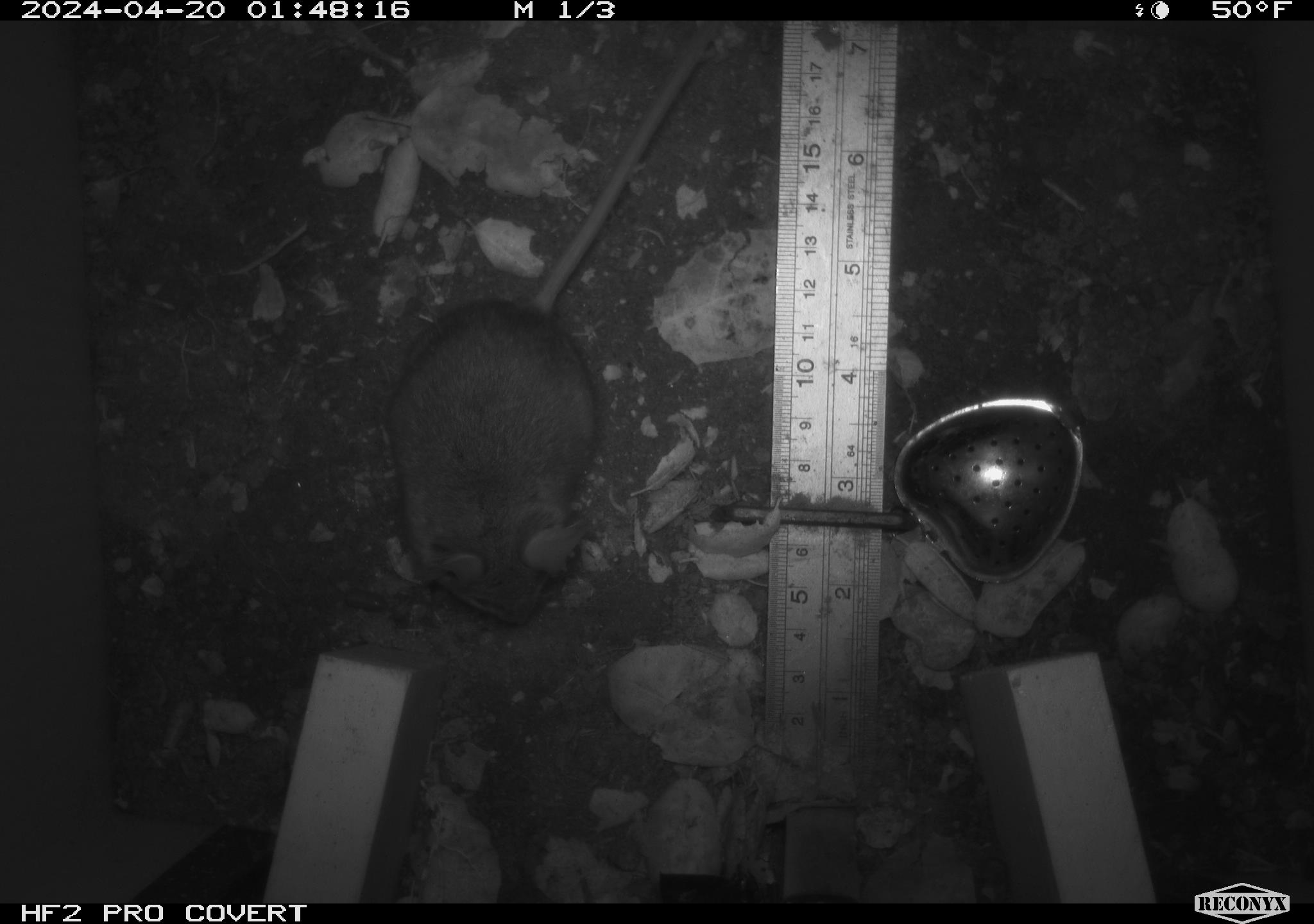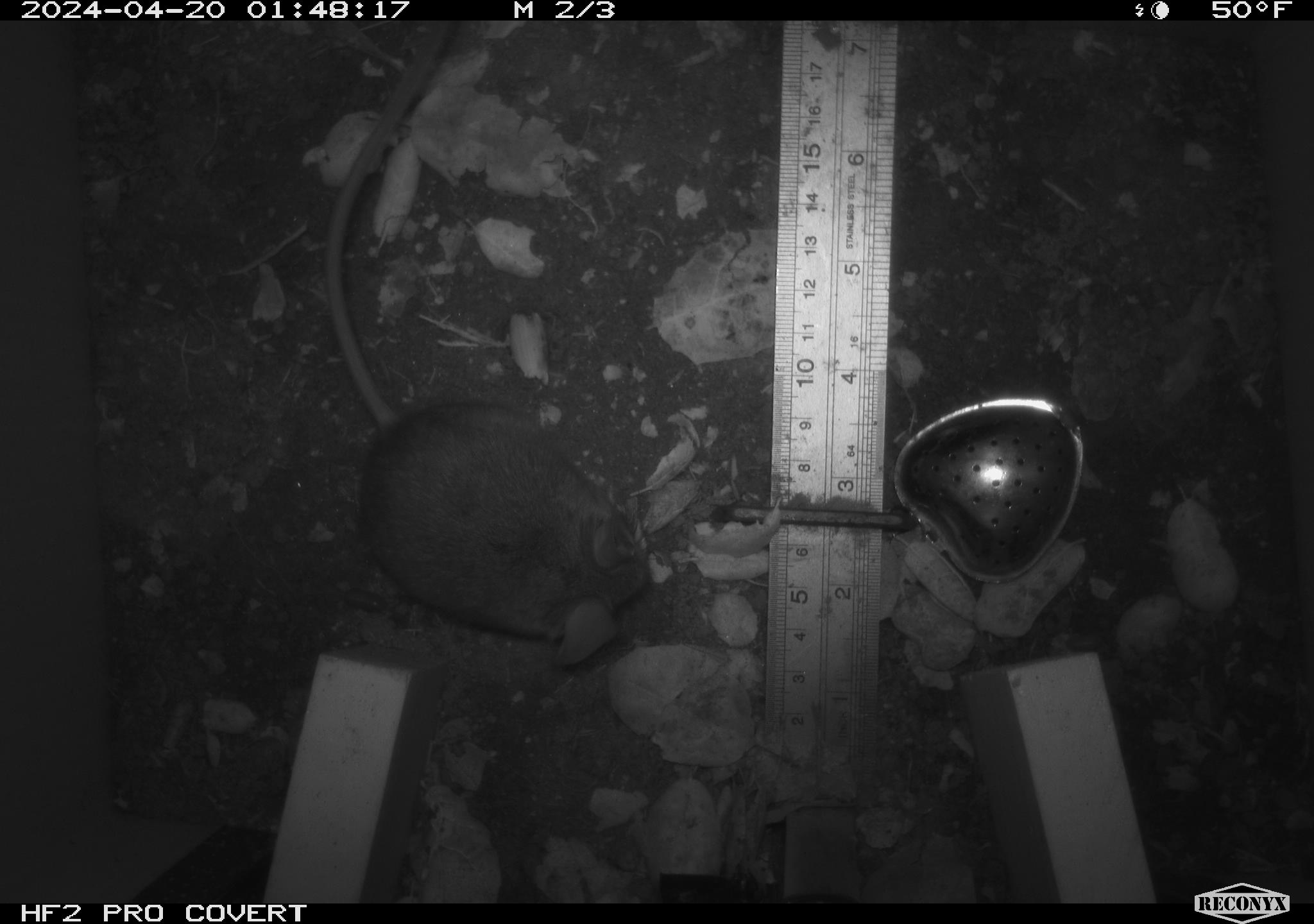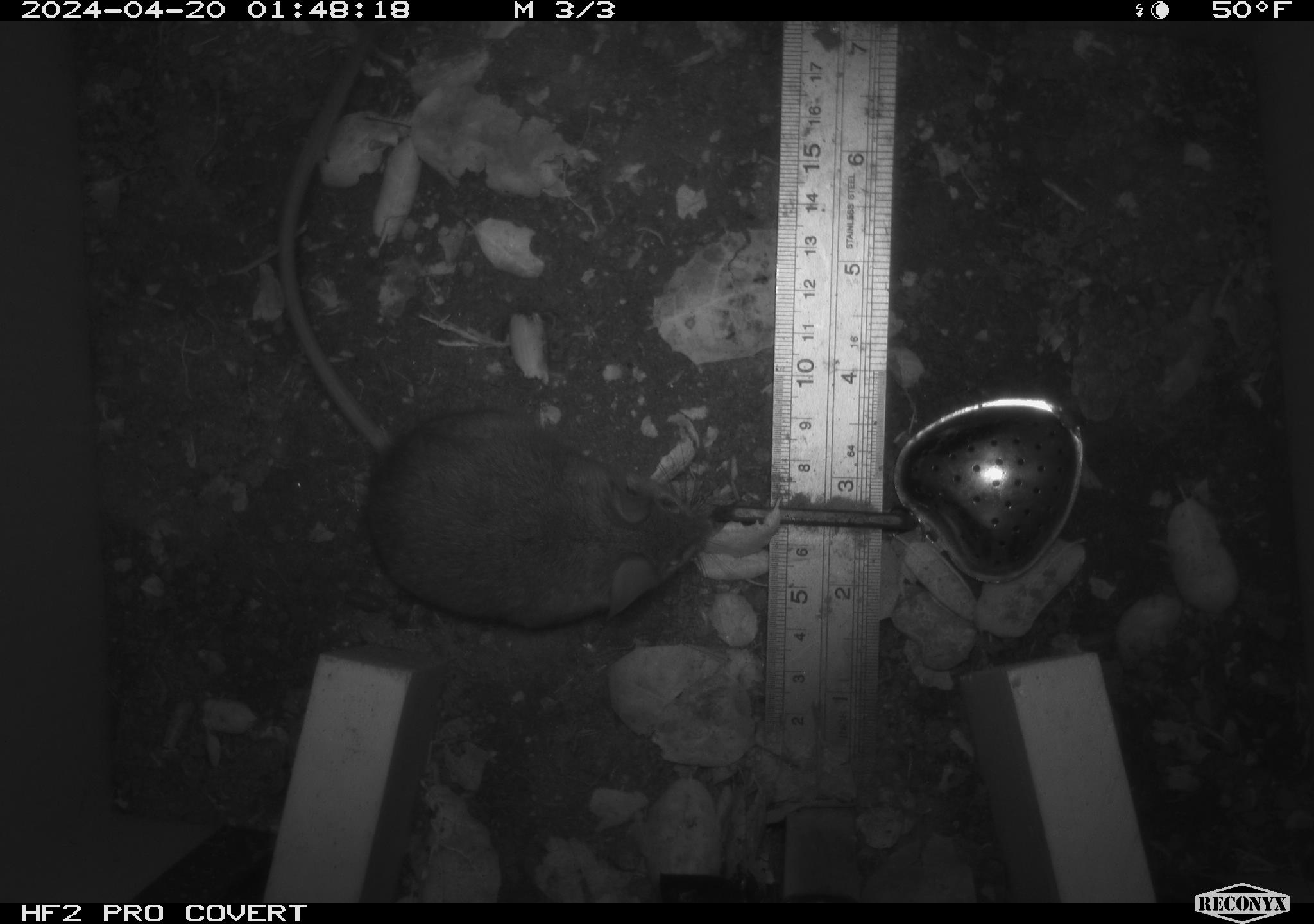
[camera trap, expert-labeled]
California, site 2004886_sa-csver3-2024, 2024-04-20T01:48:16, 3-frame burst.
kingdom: Animalia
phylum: Chordata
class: Mammalia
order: Rodentia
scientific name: Rodentia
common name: rodent